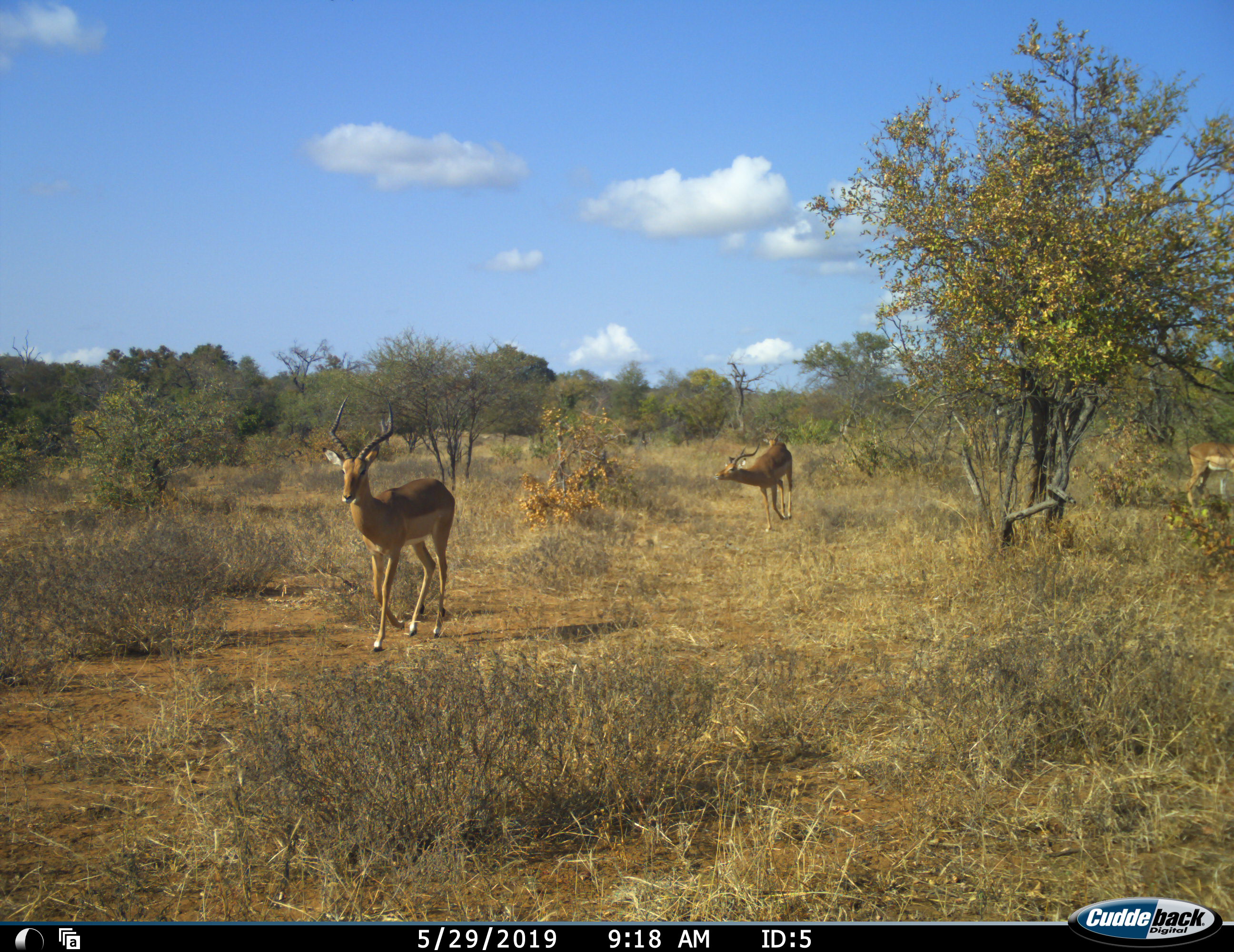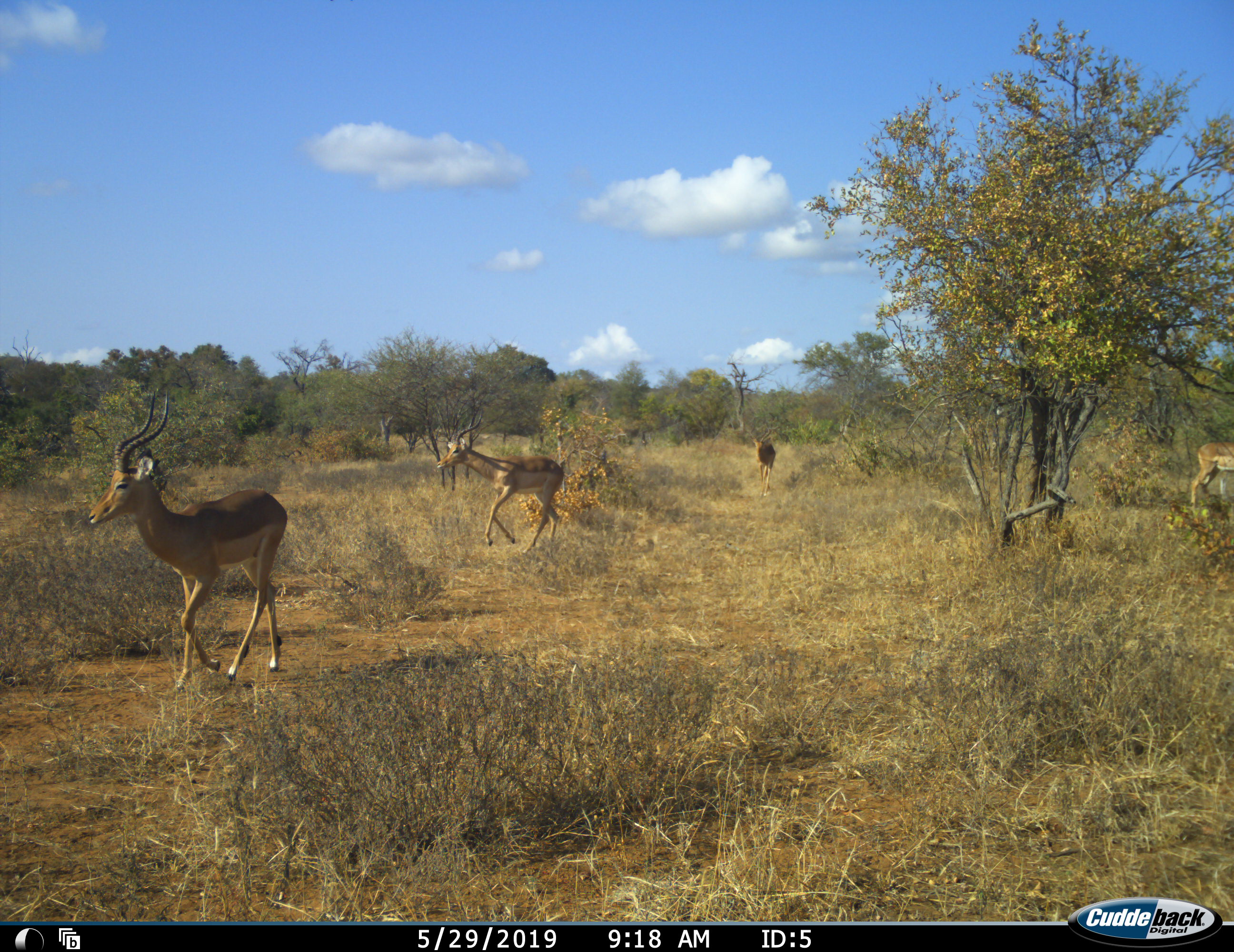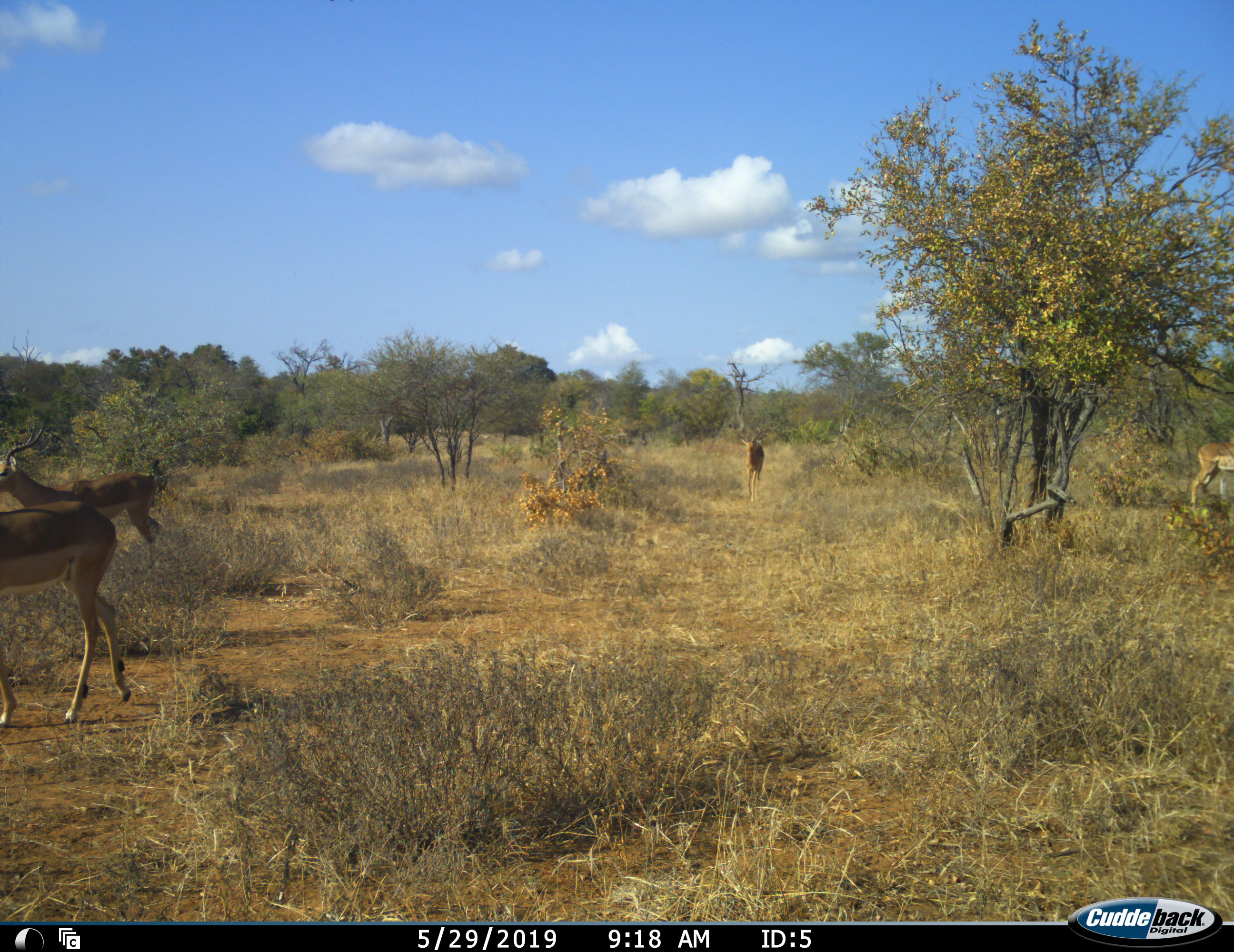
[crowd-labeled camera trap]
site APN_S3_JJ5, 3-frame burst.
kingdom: Animalia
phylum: Chordata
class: Mammalia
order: Artiodactyla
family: Bovidae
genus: Aepyceros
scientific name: Aepyceros melampus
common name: impala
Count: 4.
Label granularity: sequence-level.